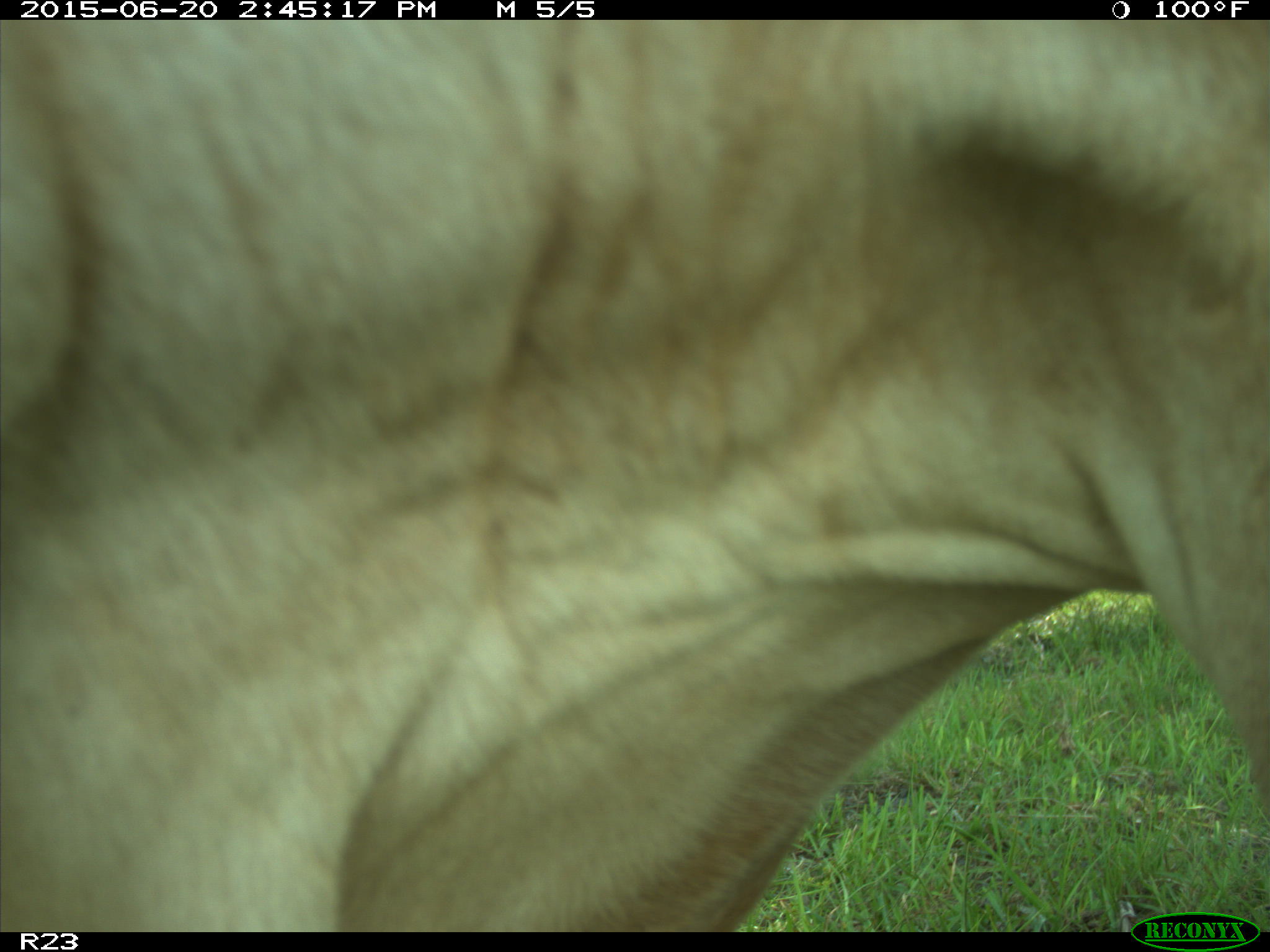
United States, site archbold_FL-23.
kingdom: Animalia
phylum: Chordata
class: Mammalia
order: Artiodactyla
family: Bovidae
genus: Bos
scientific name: Bos taurus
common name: domestic cow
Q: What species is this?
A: Bos taurus (domestic cow).